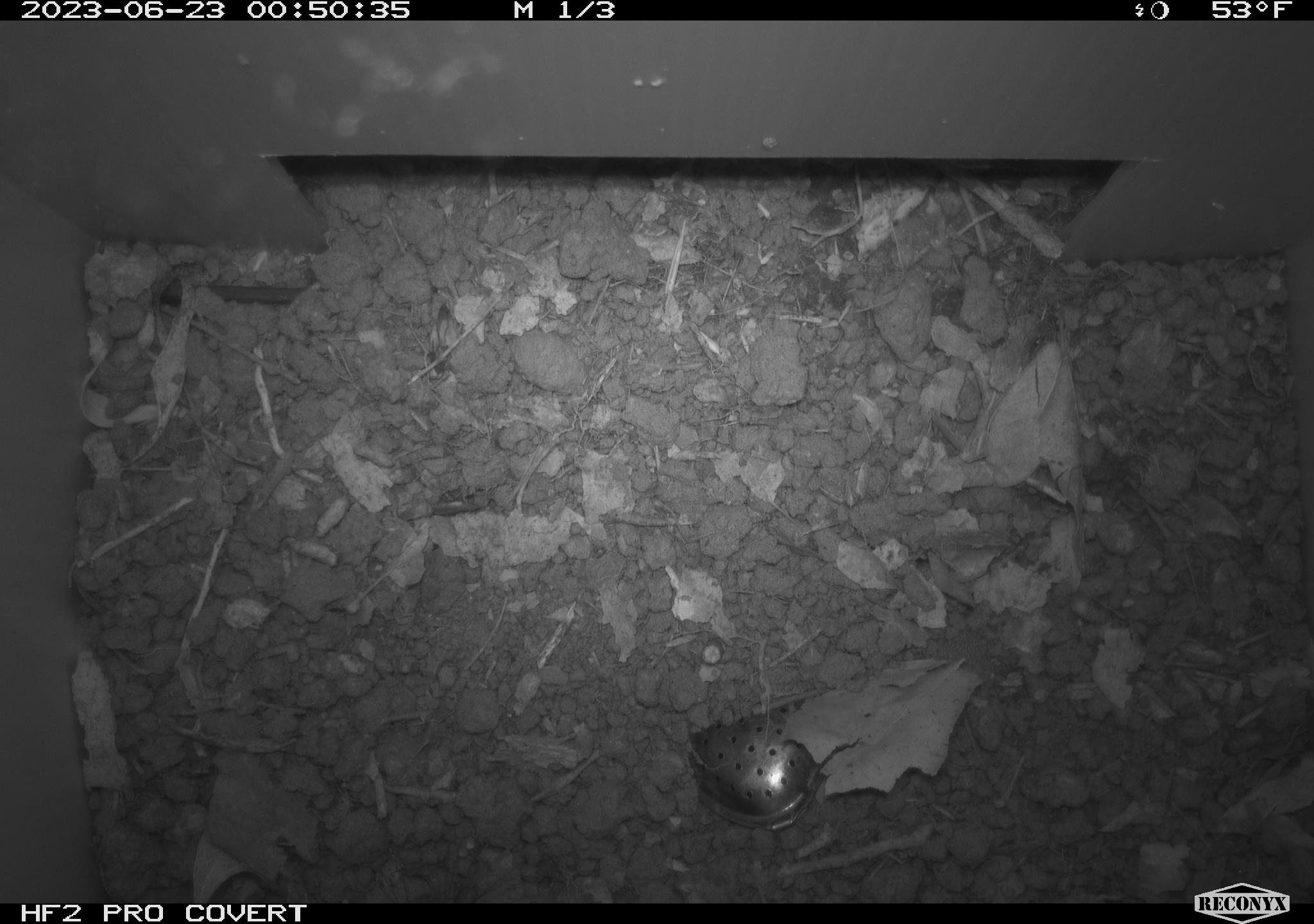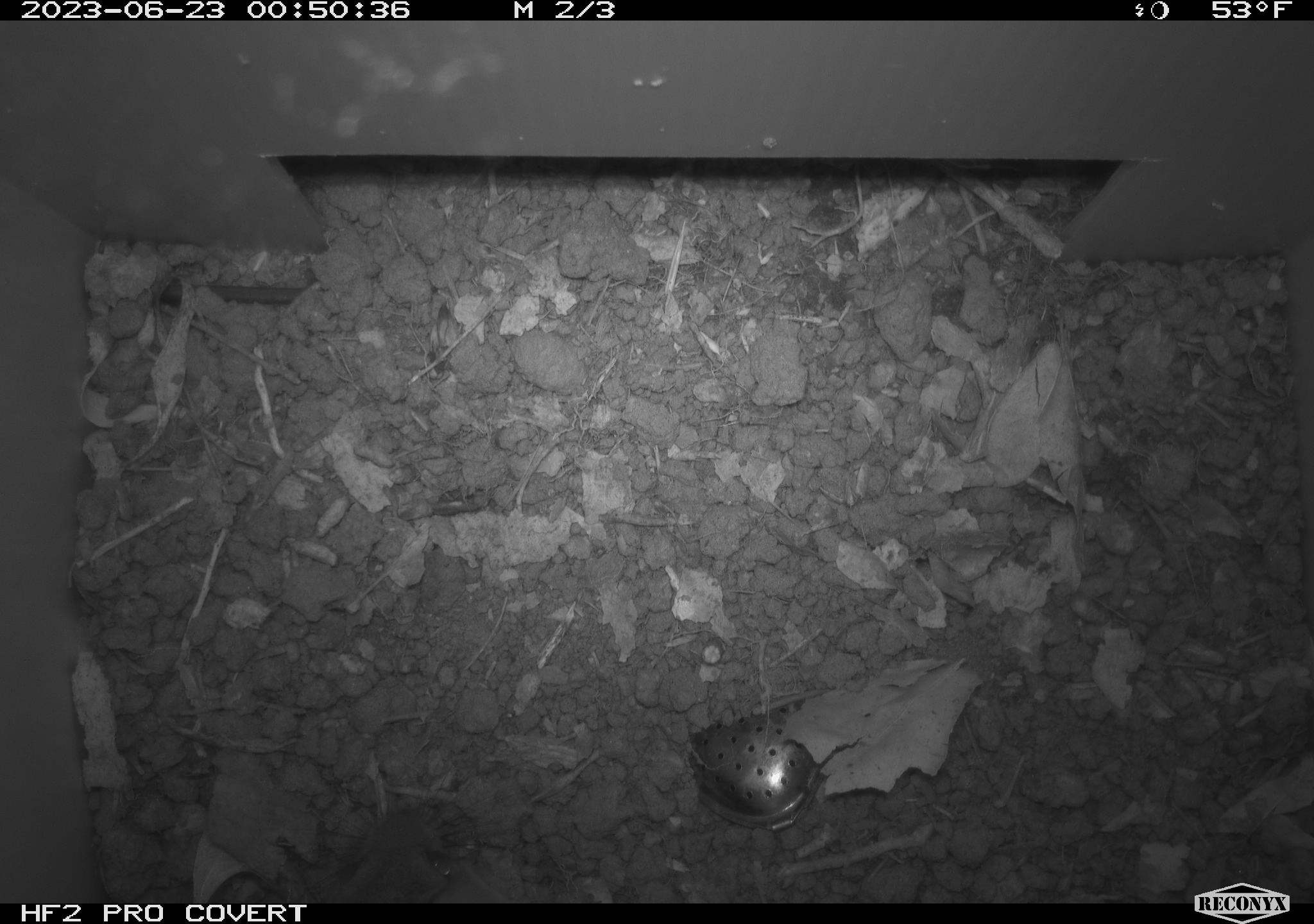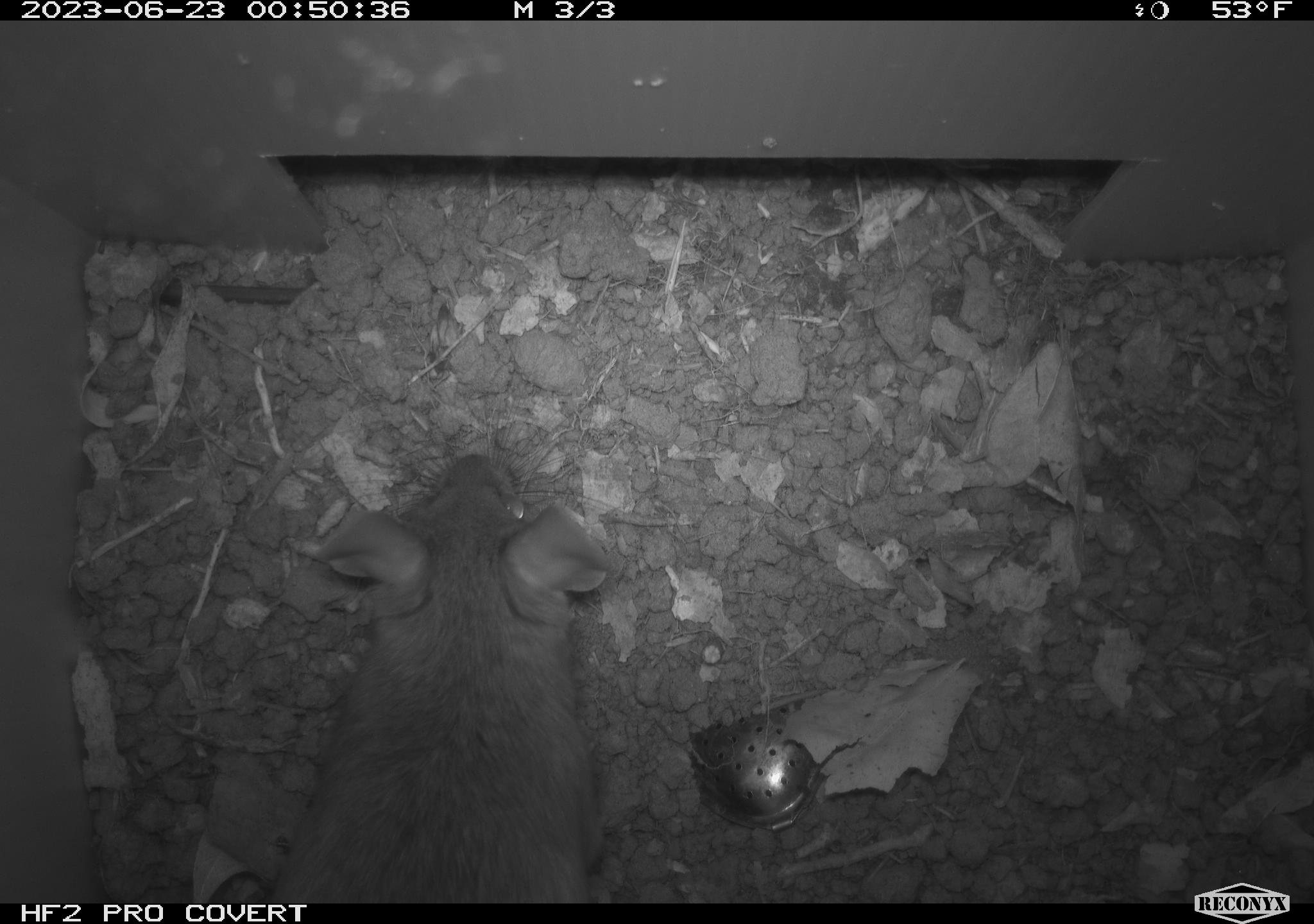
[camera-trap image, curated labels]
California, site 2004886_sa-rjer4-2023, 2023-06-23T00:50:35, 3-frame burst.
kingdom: Animalia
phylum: Chordata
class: Mammalia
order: Rodentia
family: Cricetidae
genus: Neotoma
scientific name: Neotoma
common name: pack rat or woodrat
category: neotoma species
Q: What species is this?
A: Neotoma species (pack rat or woodrat) (Neotoma).